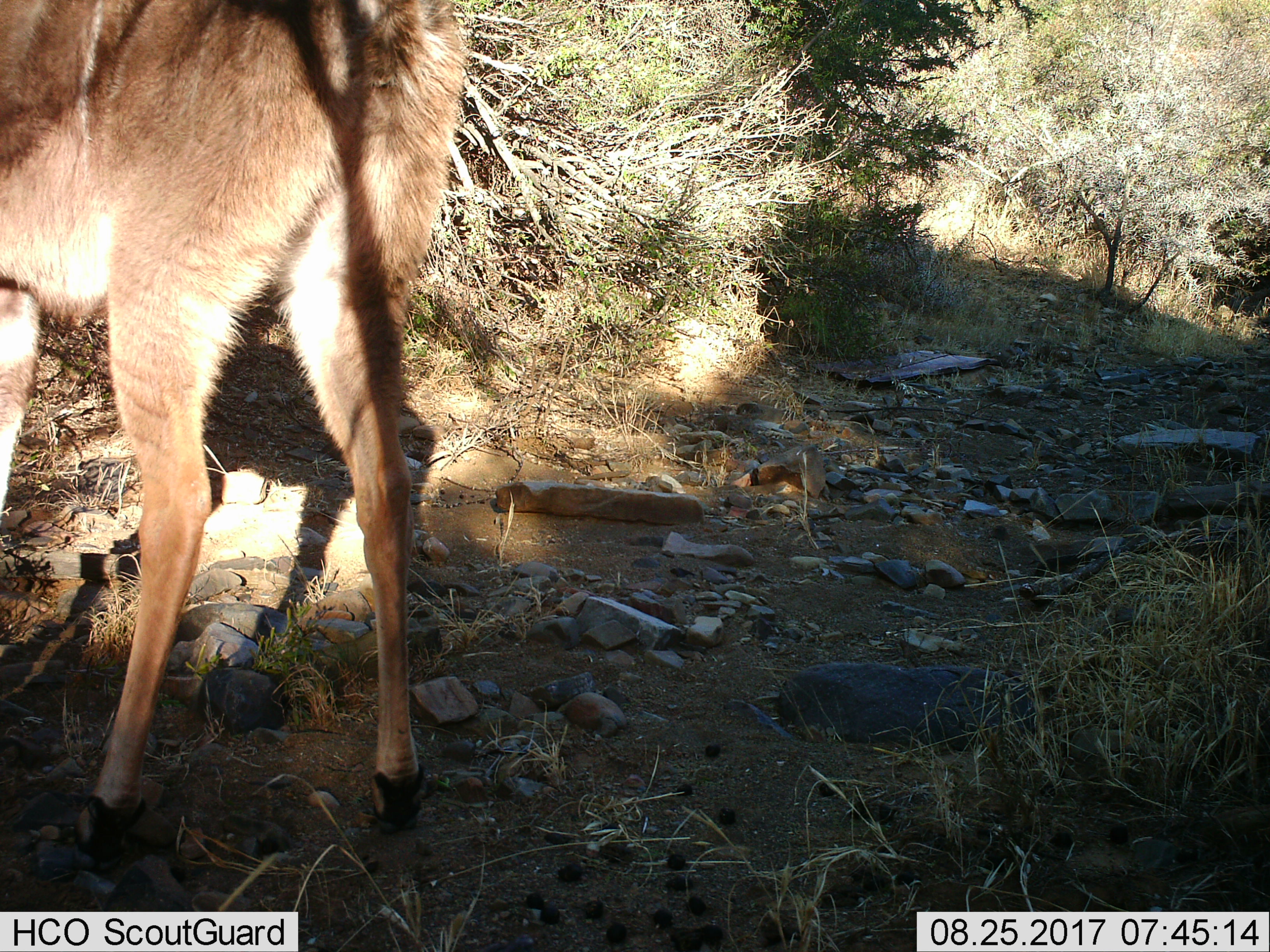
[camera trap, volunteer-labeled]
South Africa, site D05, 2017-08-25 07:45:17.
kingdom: Animalia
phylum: Chordata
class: Mammalia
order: Artiodactyla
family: Bovidae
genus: Tragelaphus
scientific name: Tragelaphus scriptus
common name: bushbuck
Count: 1.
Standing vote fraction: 100%.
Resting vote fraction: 0%.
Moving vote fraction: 0%.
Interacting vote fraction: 0%.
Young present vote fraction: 0%.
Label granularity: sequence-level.